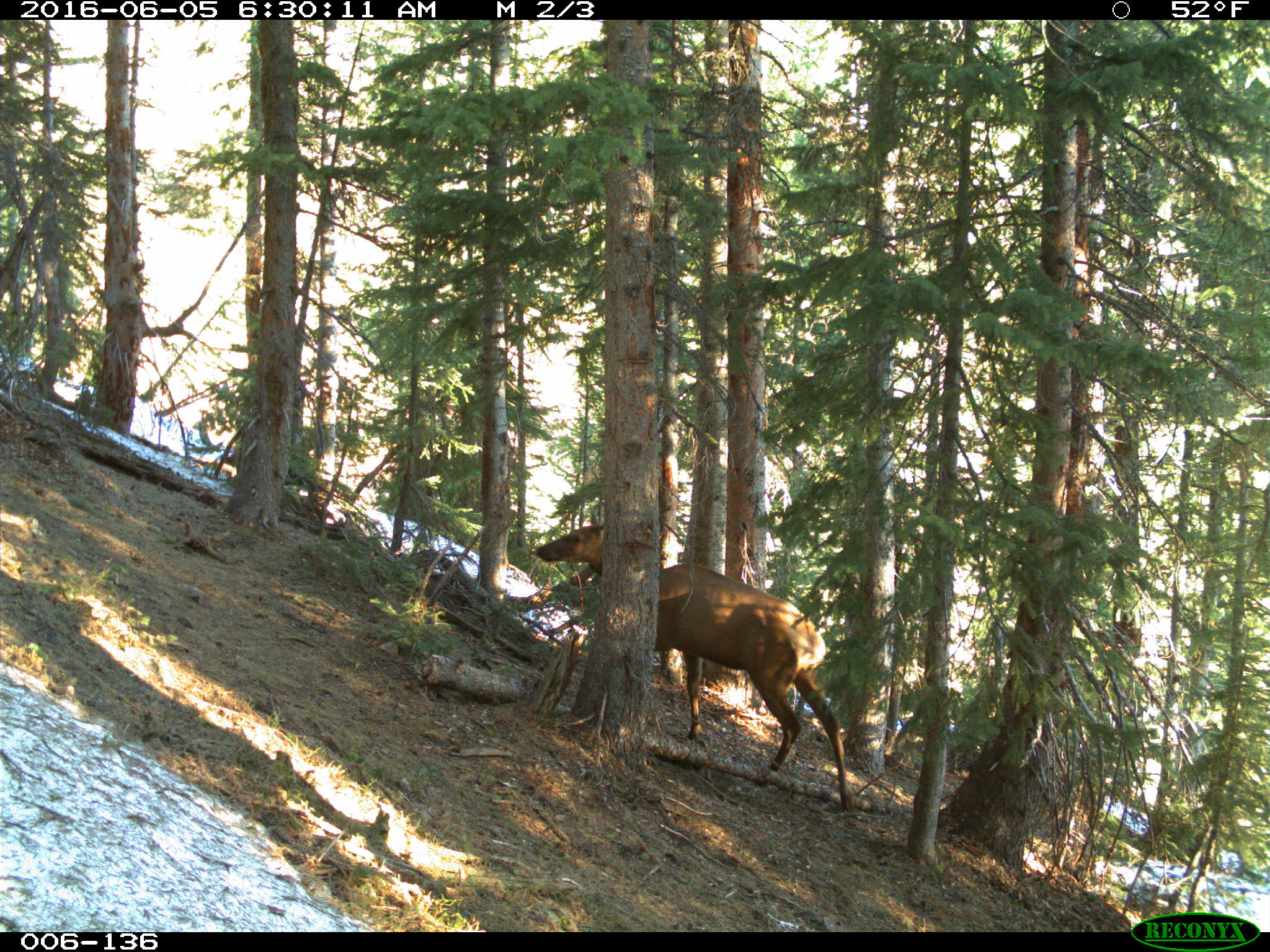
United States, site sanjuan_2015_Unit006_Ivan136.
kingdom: Animalia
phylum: Chordata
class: Mammalia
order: Artiodactyla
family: Cervidae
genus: Cervus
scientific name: Cervus elaphus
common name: red deer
Cervus elaphus (red deer).